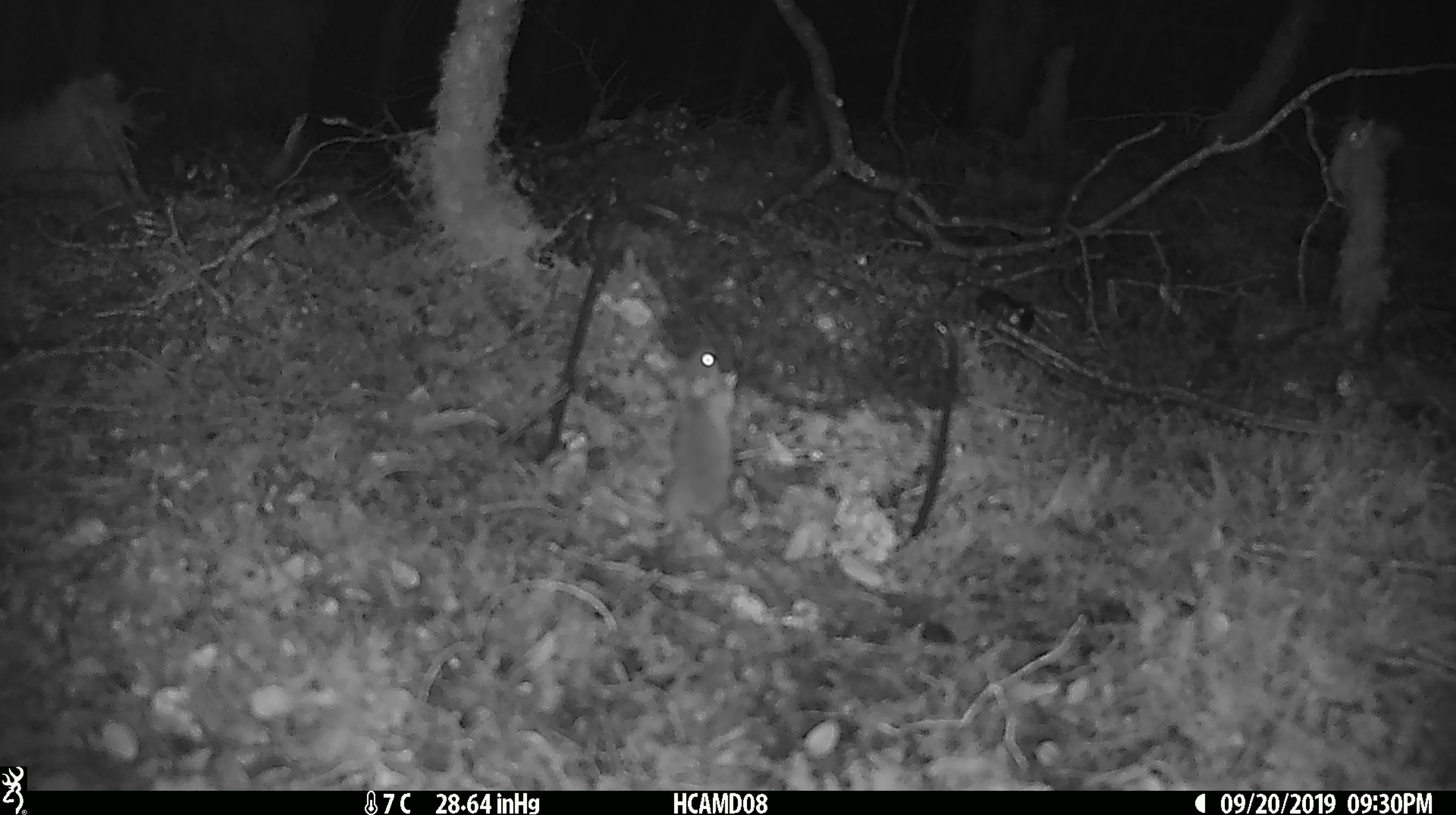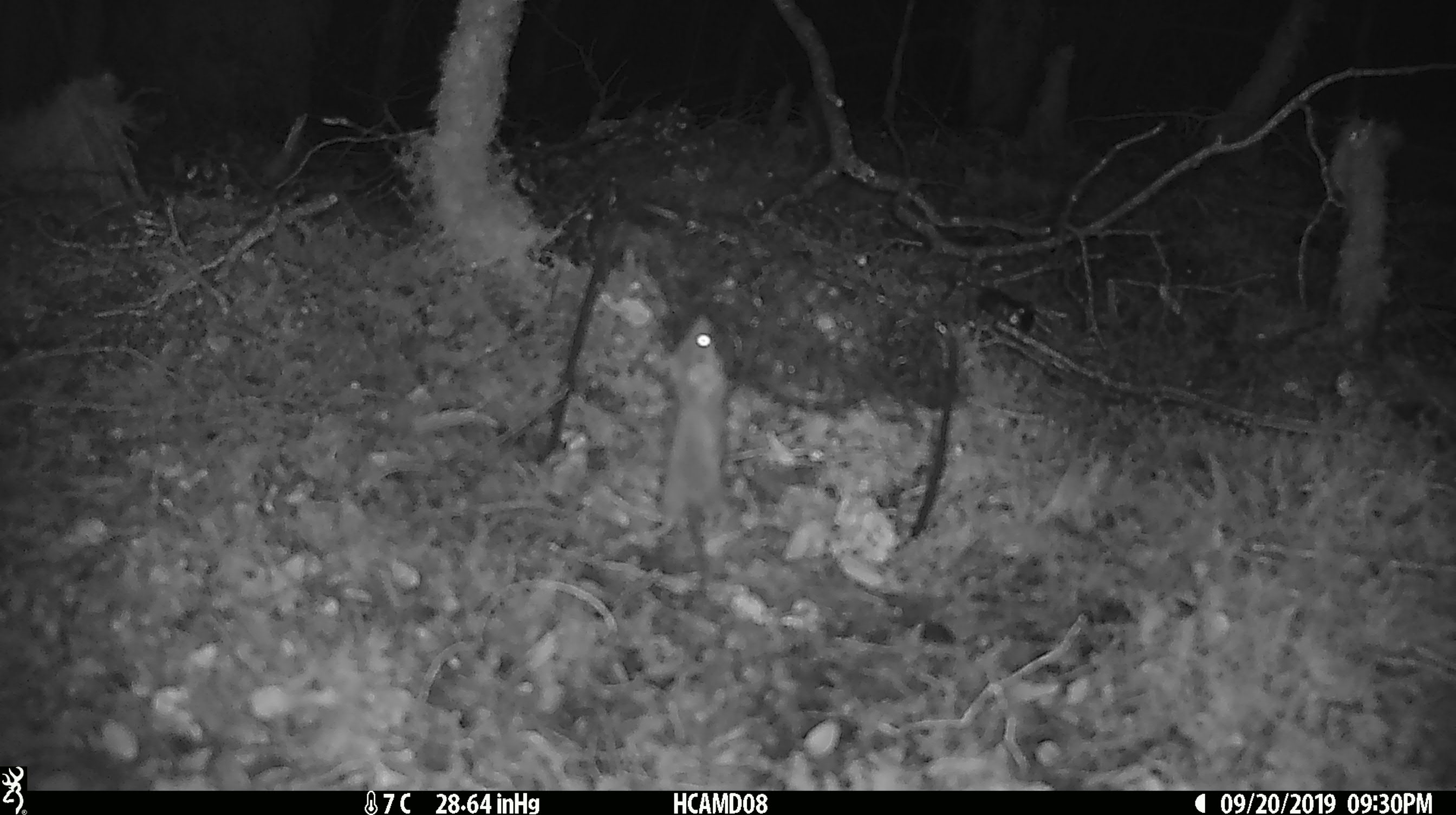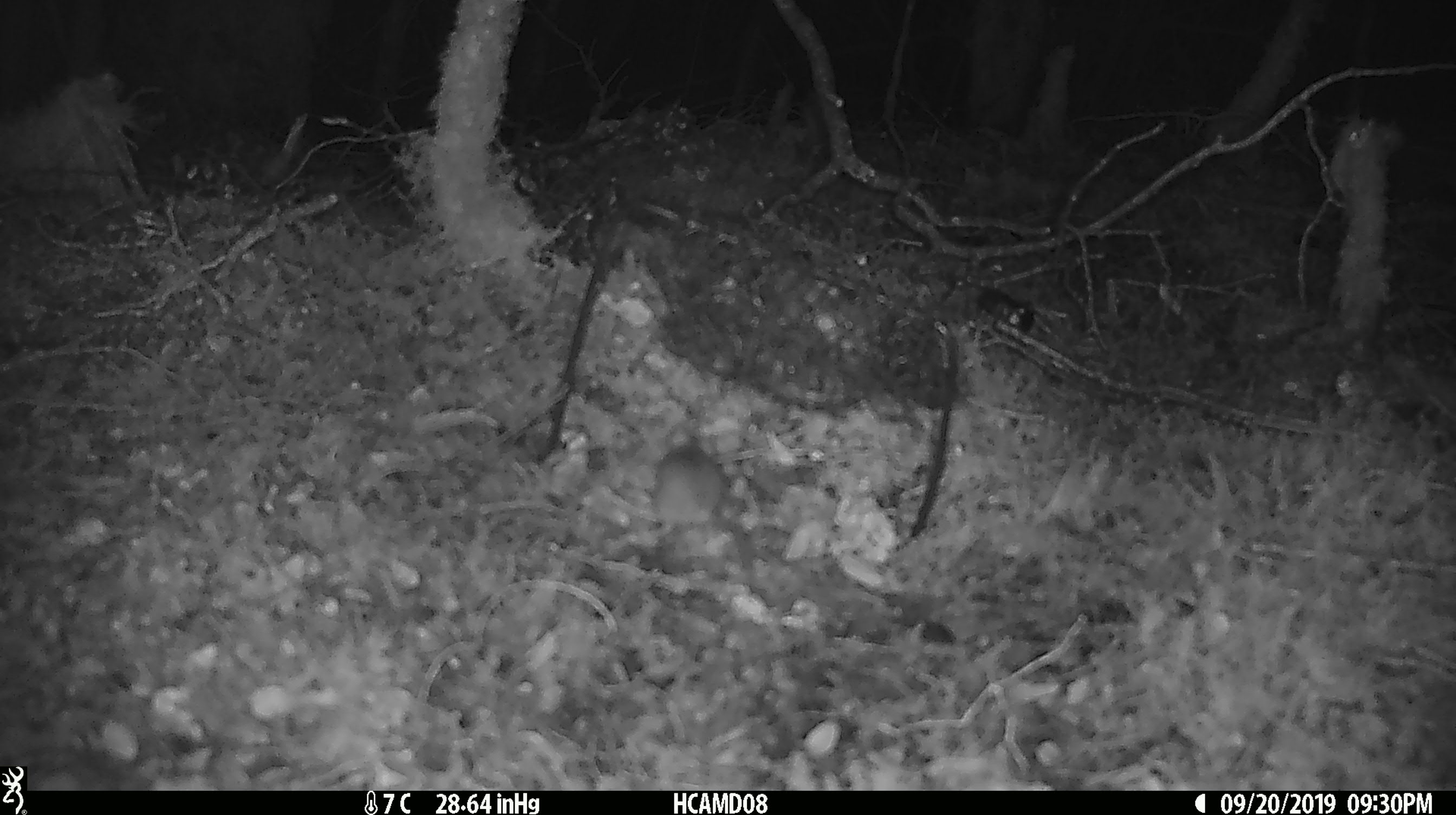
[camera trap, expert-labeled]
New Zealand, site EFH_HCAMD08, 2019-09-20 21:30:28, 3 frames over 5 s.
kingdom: Animalia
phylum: Chordata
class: Mammalia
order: Rodentia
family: Muridae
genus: Mus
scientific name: Mus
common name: mouse